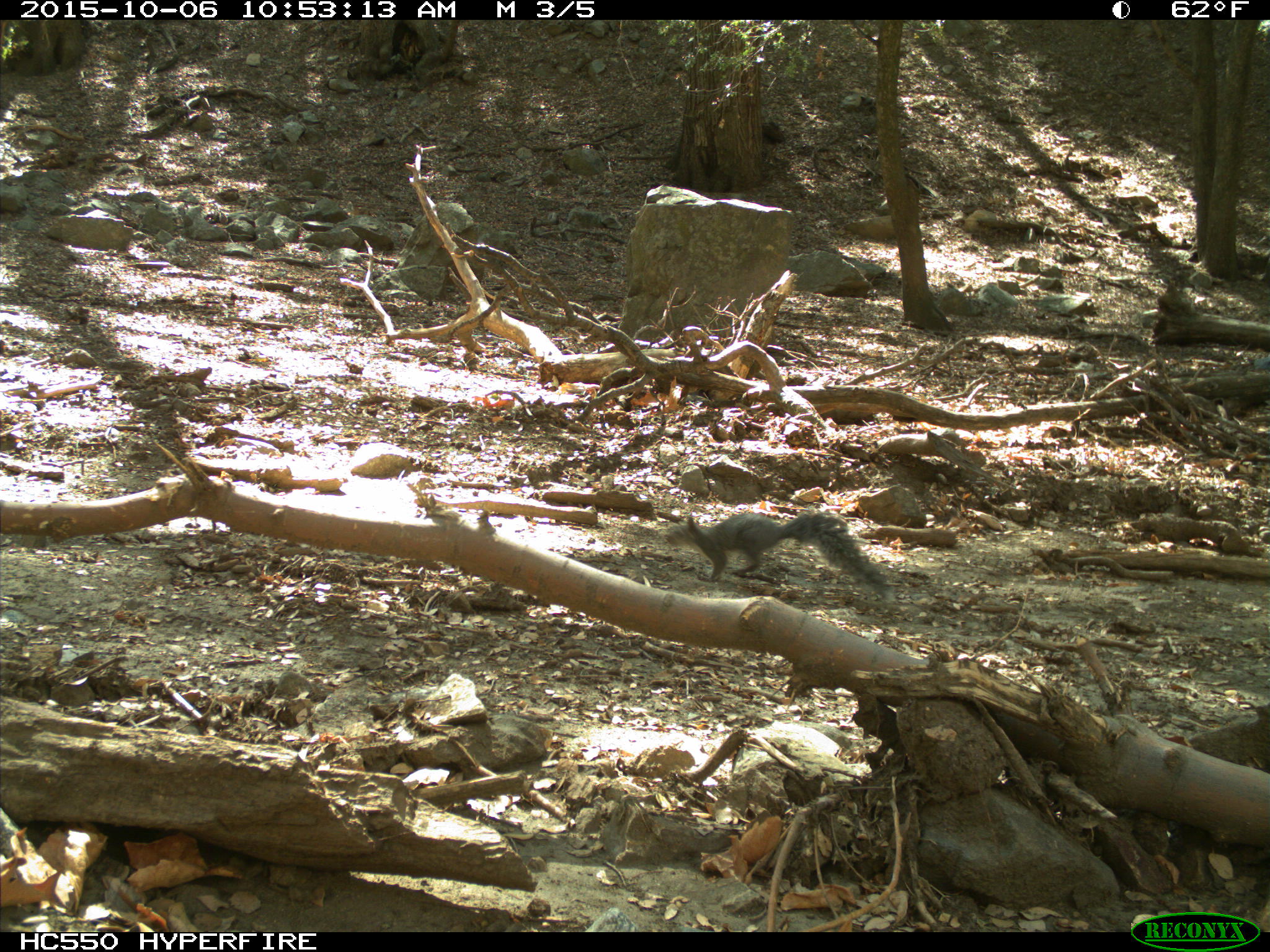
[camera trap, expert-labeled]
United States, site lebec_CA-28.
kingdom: Animalia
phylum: Chordata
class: Mammalia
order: Rodentia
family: Sciuridae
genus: Sciurus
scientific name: Sciurus carolinensis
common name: eastern gray squirrel